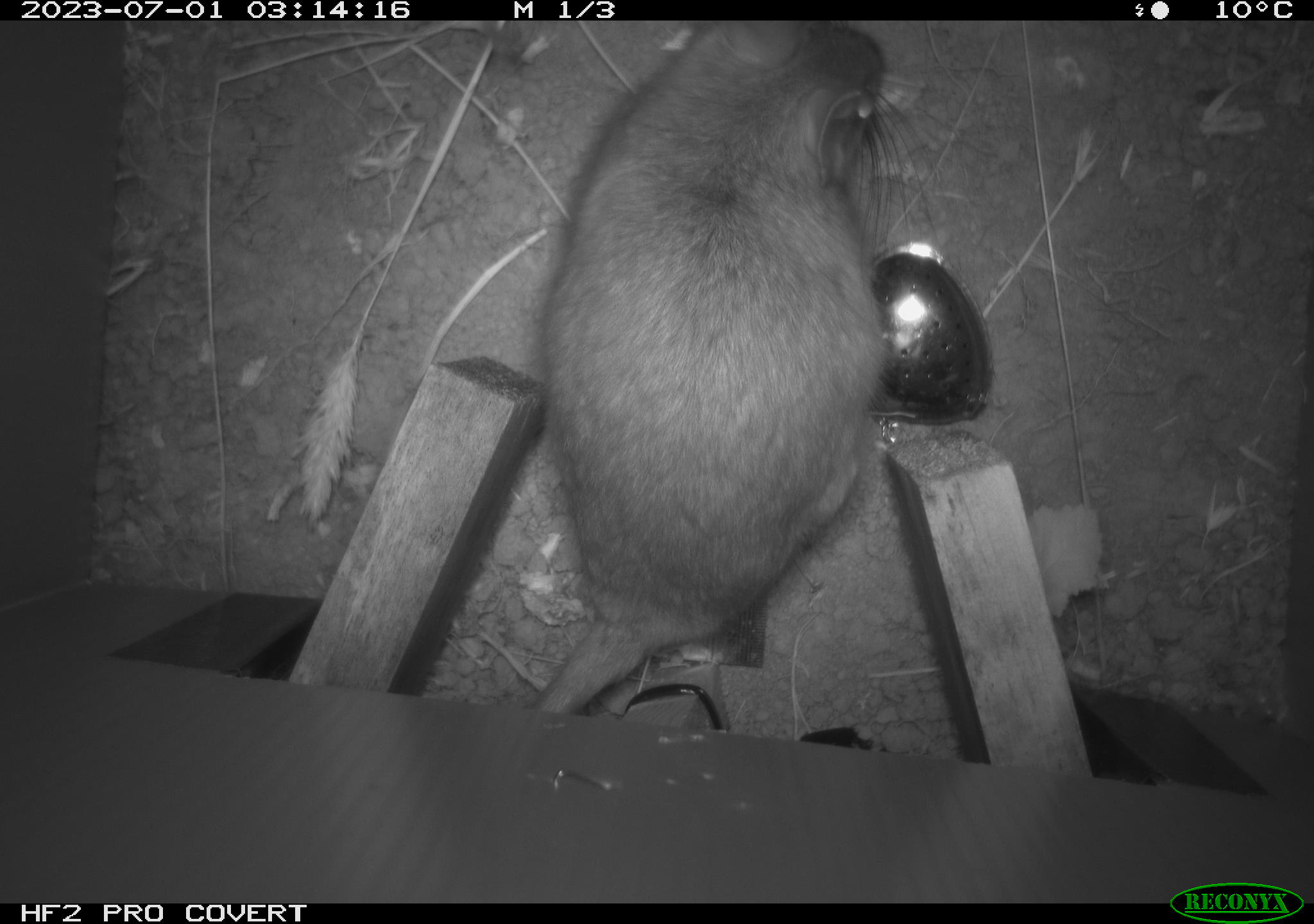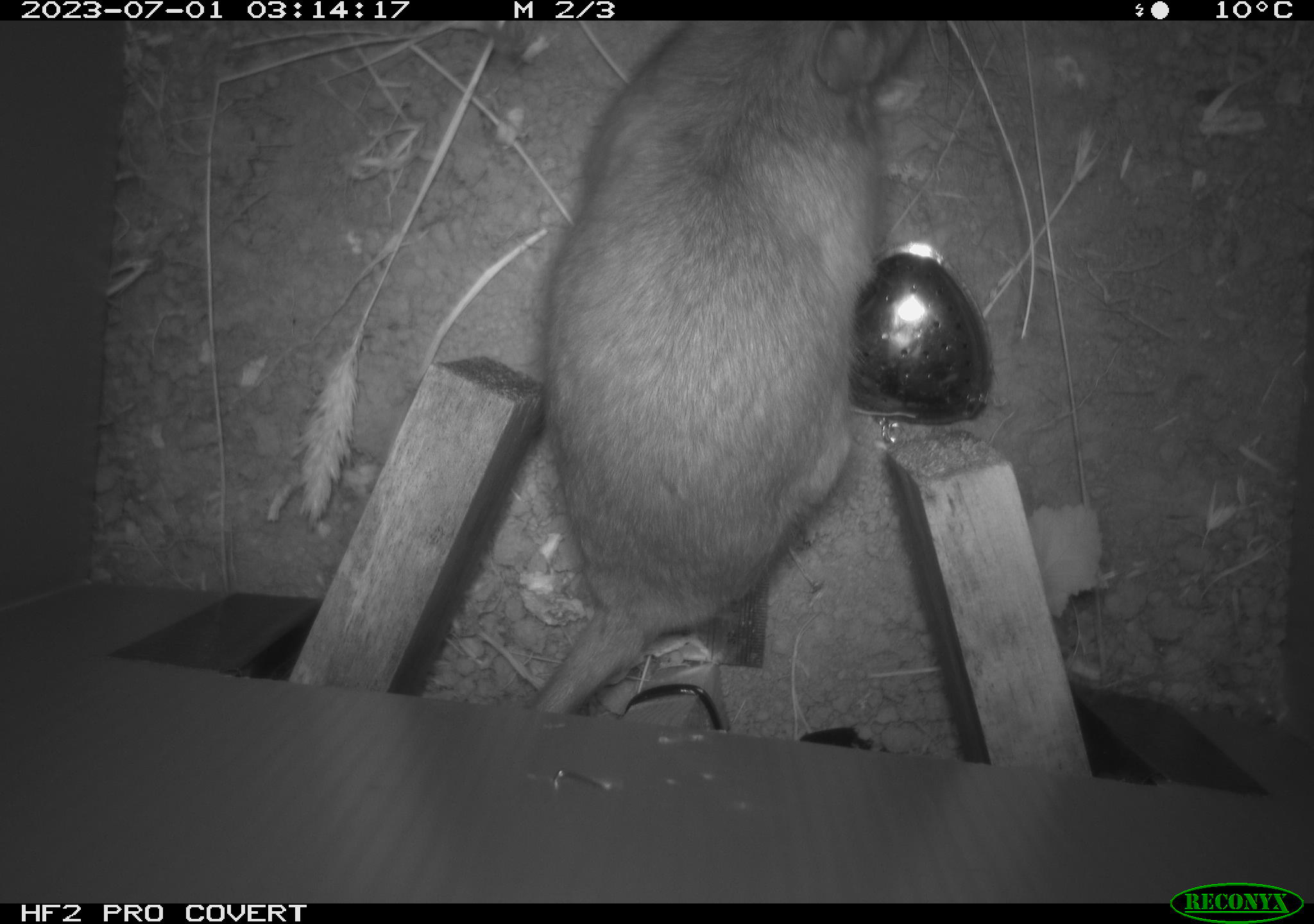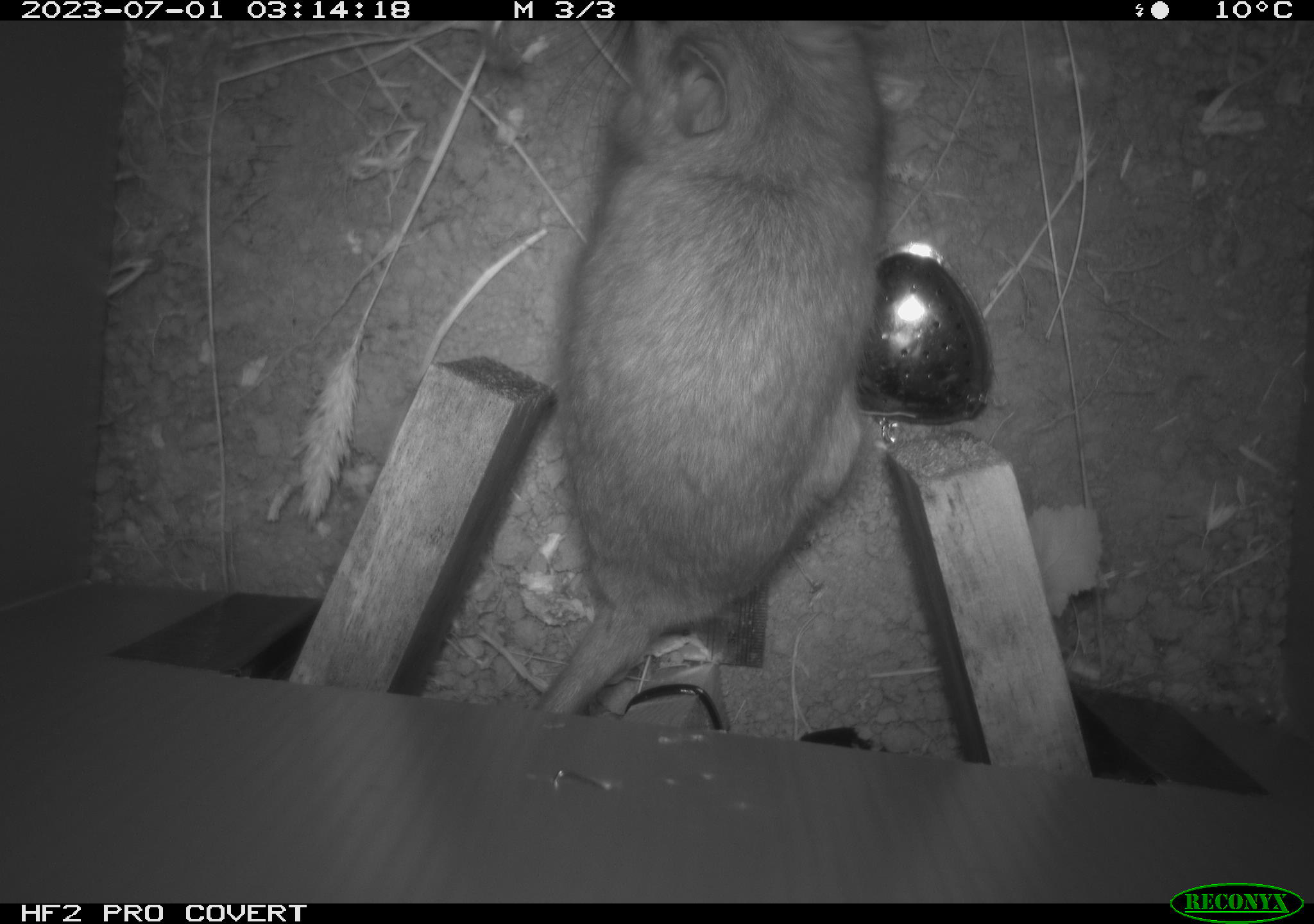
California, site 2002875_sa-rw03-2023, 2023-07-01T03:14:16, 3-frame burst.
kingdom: Animalia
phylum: Chordata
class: Mammalia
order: Rodentia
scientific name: Rodentia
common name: mouse species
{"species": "mouse species (Rodentia)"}